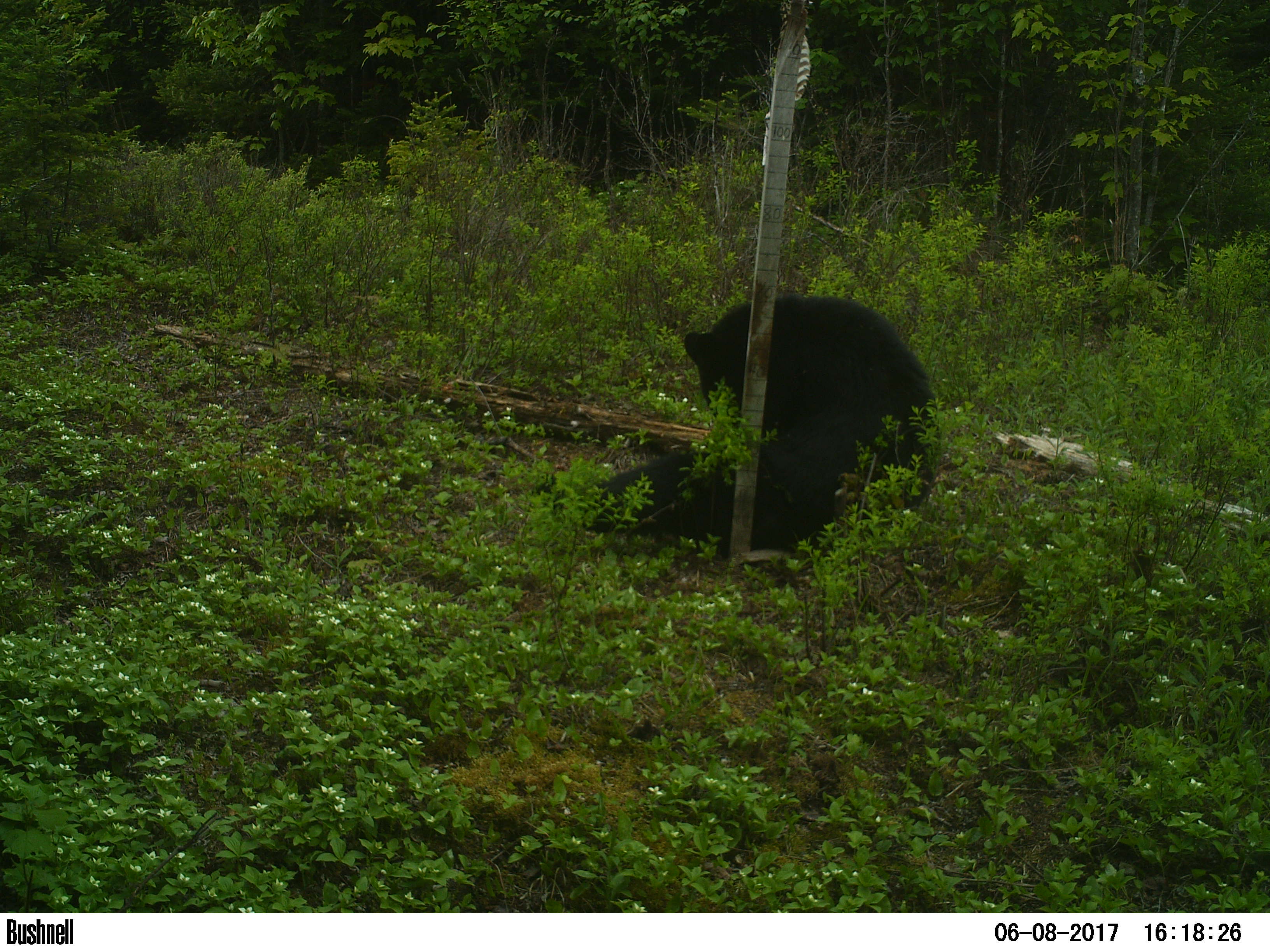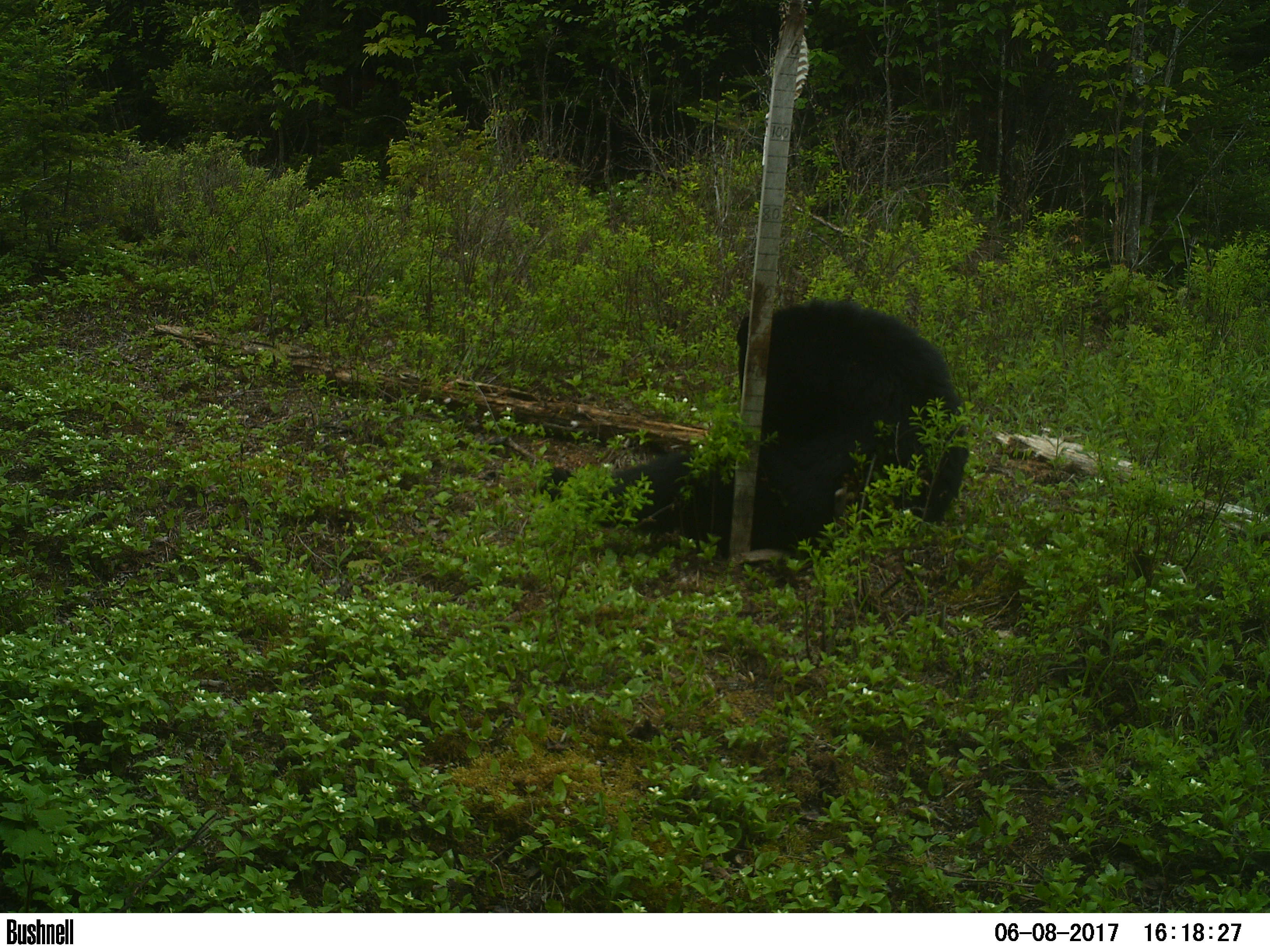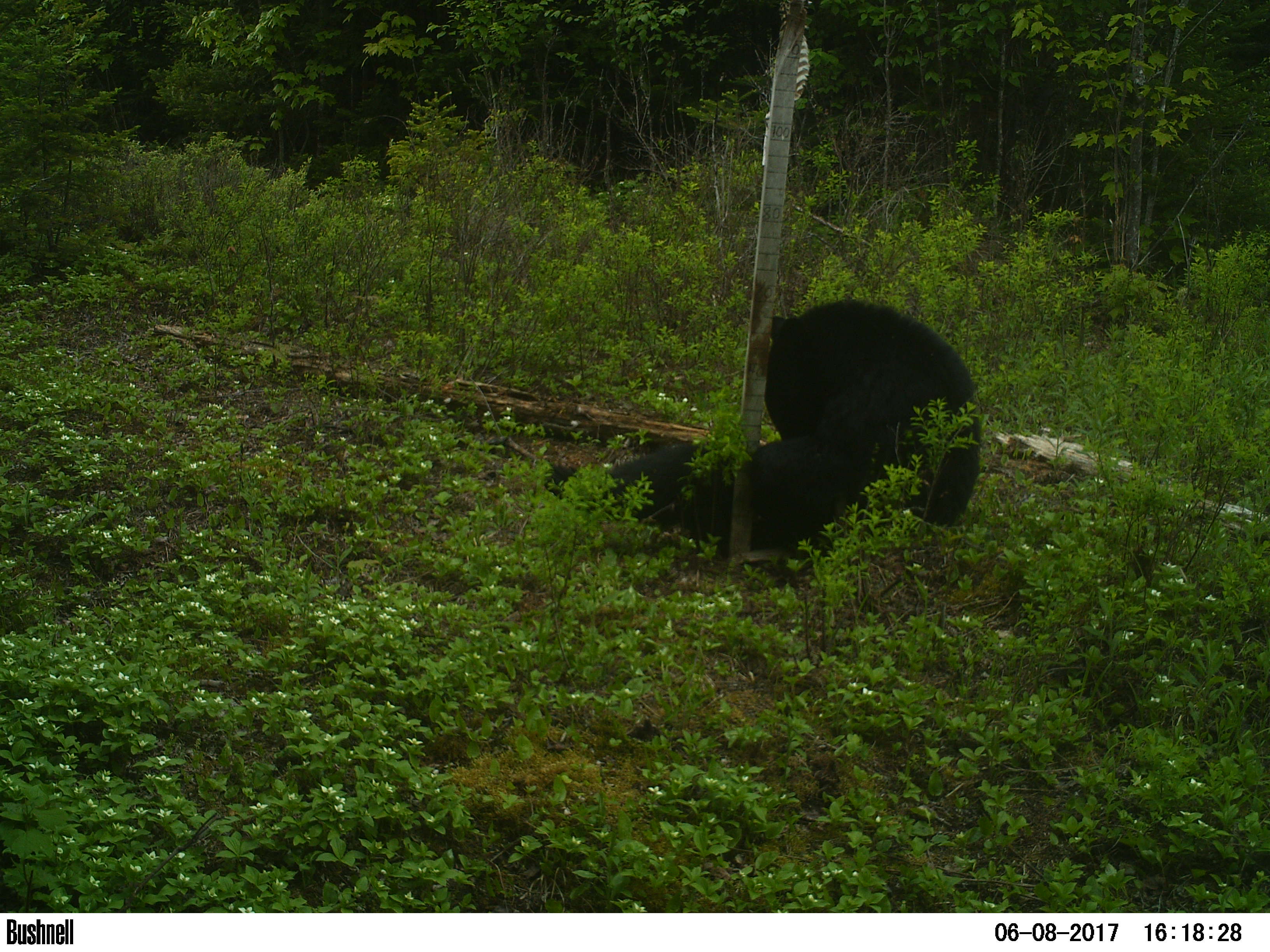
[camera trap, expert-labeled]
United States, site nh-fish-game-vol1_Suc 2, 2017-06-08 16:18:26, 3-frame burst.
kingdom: Animalia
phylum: Chordata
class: Mammalia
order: Carnivora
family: Ursidae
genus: Ursus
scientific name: Ursus americanus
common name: black bear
Black bear (Ursus americanus).